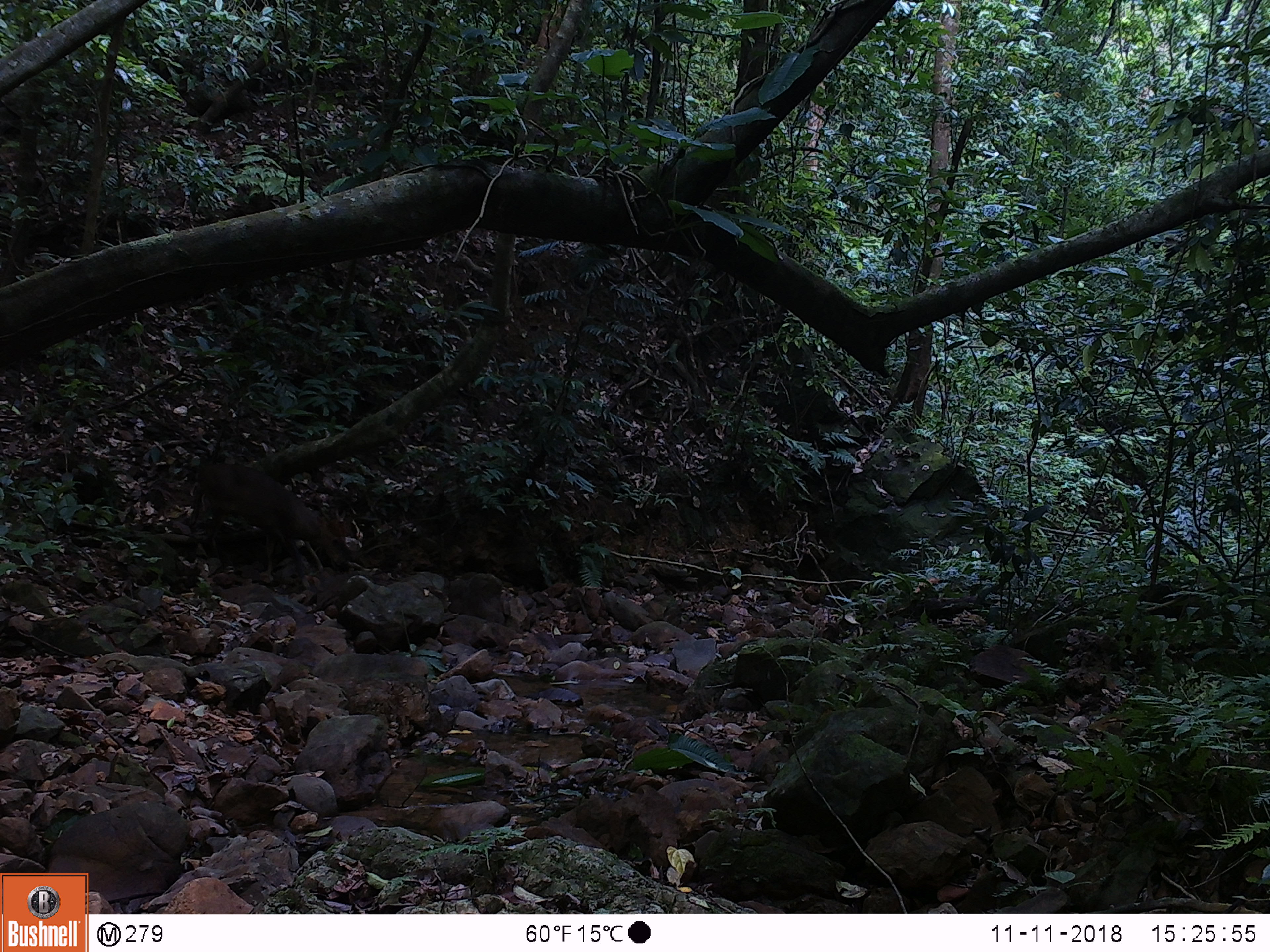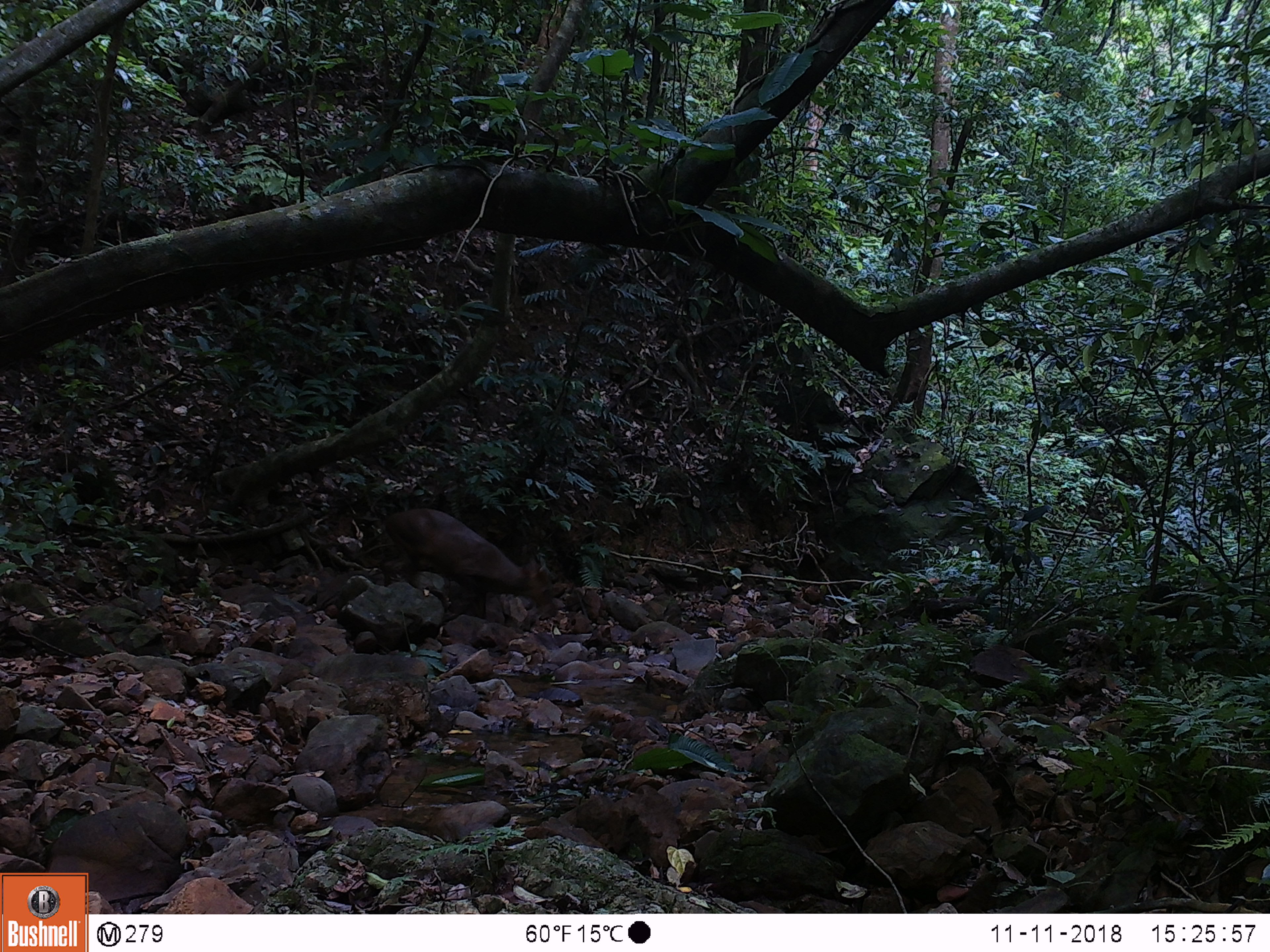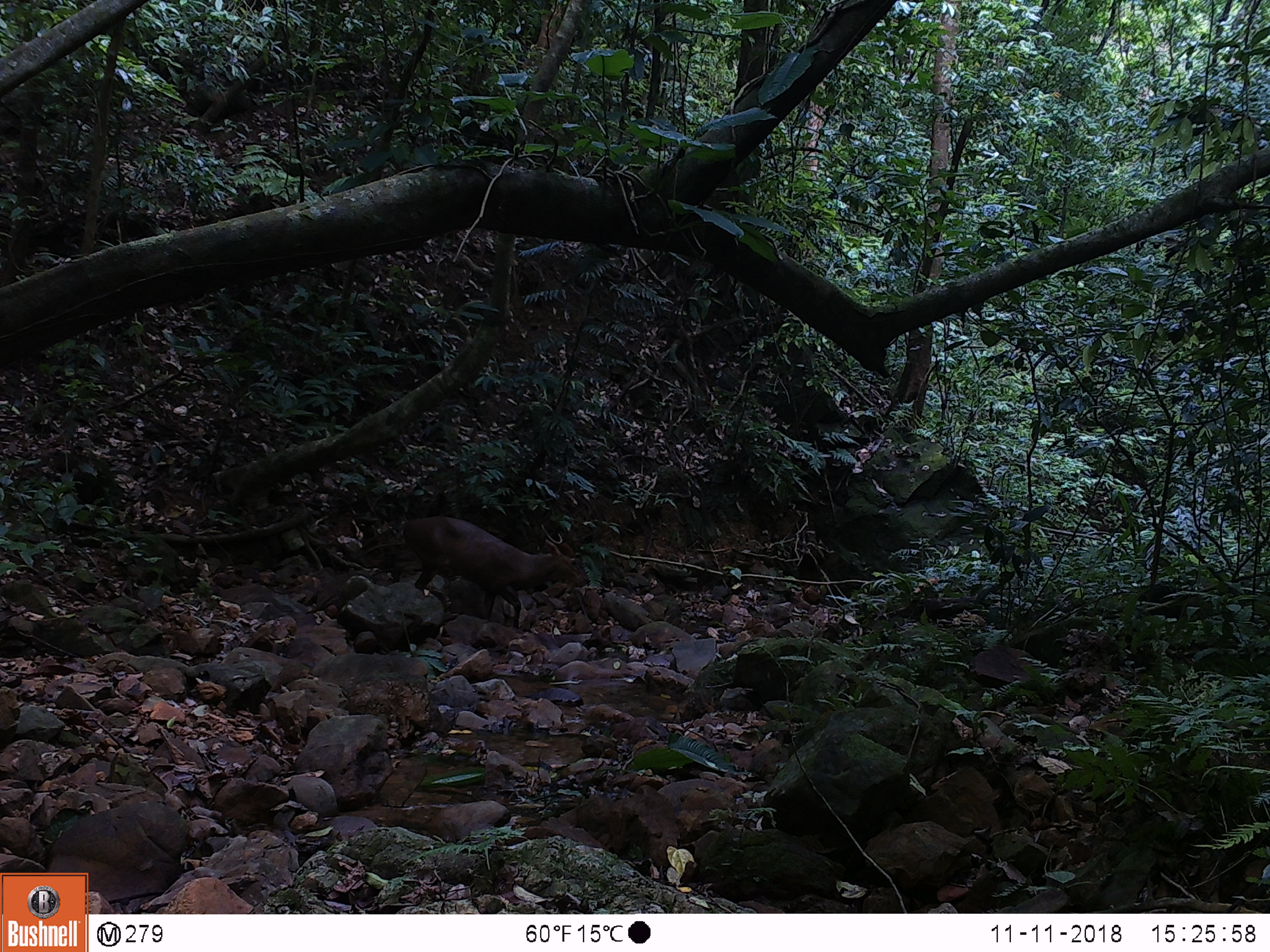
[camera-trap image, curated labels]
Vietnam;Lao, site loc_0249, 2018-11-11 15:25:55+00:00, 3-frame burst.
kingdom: Animalia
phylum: Chordata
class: Mammalia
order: Artiodactyla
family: Cervidae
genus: Muntiacus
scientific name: Muntiacus vuquangensis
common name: large-antlered muntjac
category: large antlered muntjac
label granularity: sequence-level